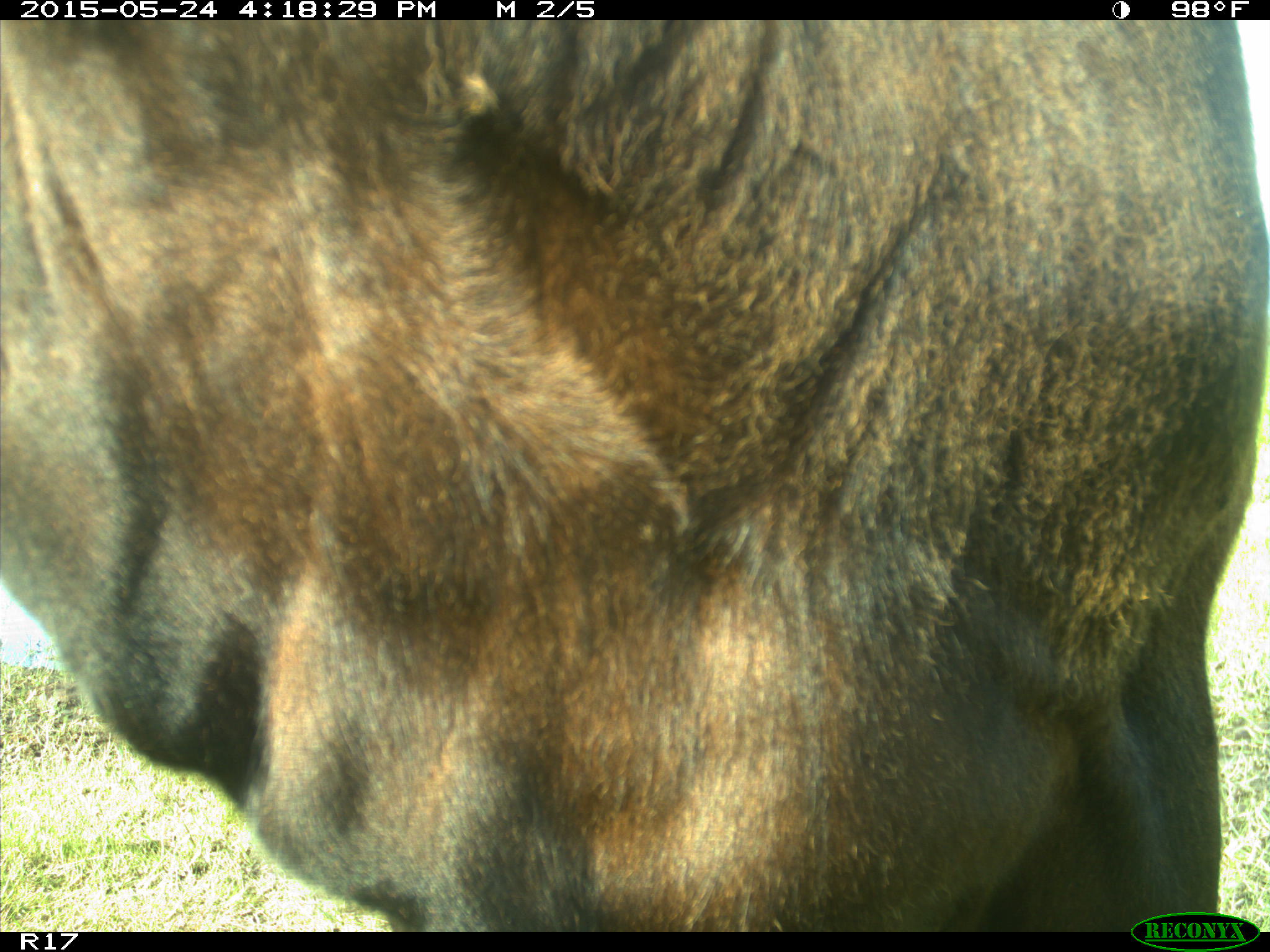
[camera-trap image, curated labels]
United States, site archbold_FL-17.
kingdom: Animalia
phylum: Chordata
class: Mammalia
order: Artiodactyla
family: Bovidae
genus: Bos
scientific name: Bos taurus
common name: domestic cow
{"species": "Bos taurus (domestic cow)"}